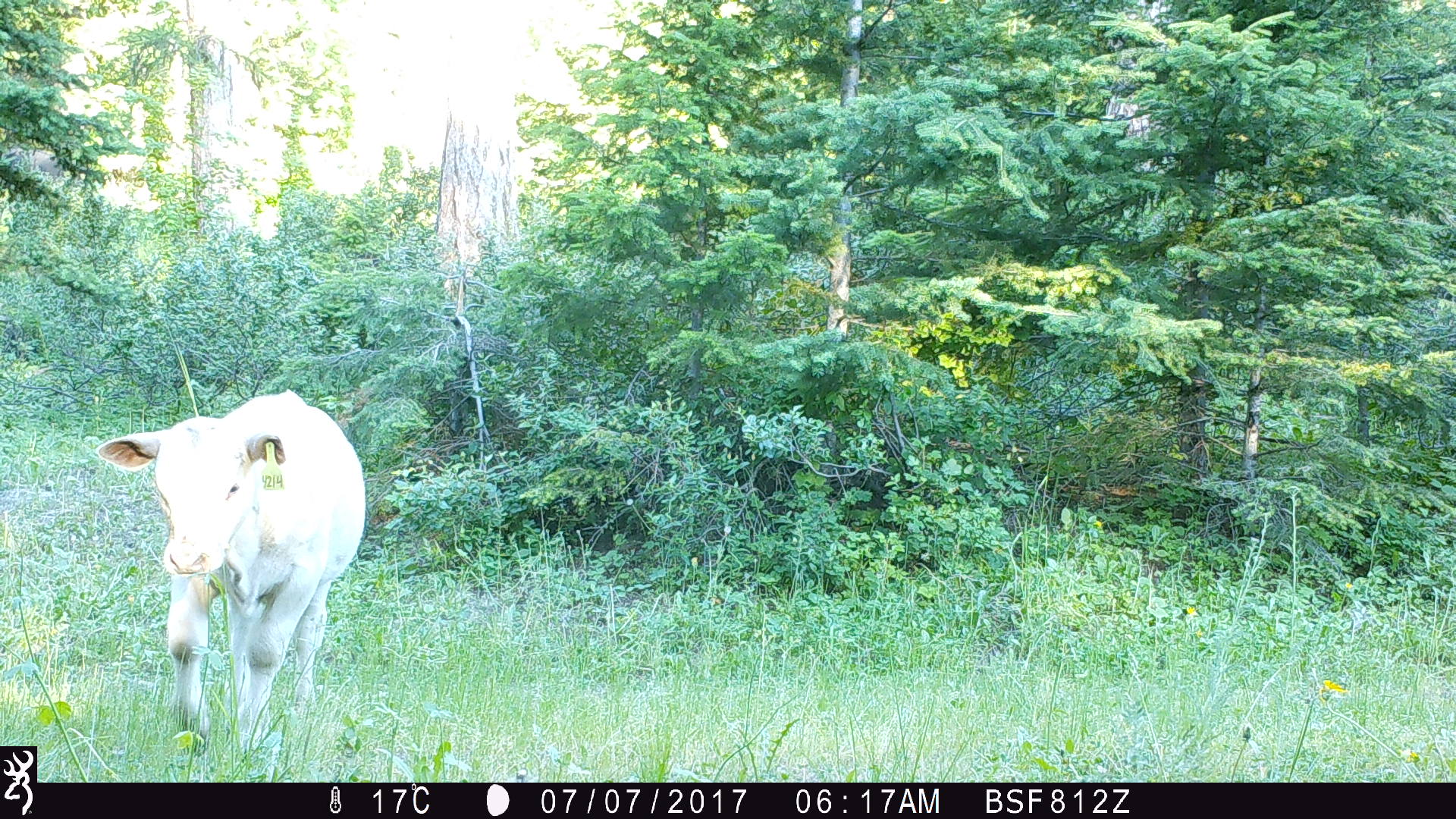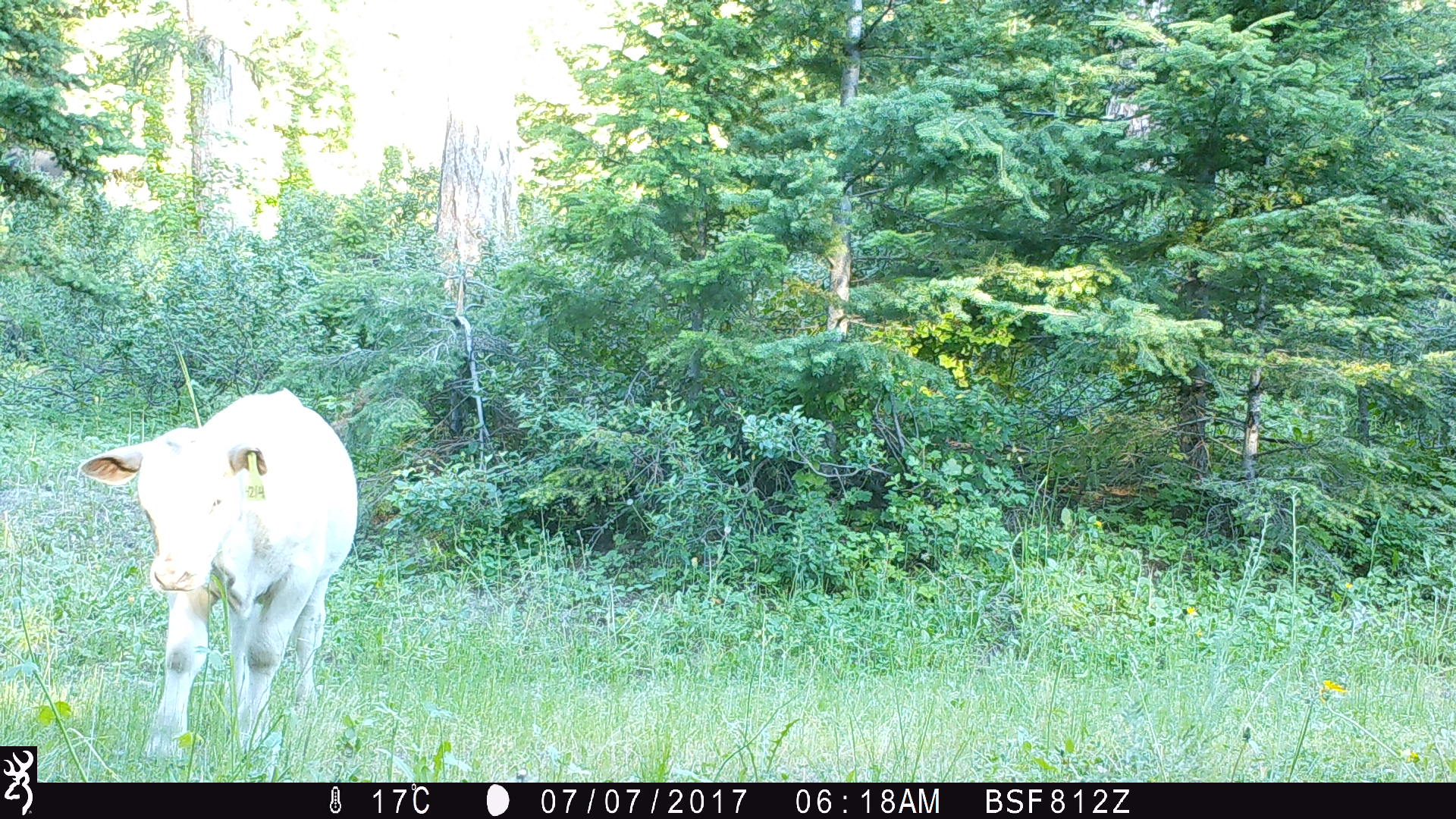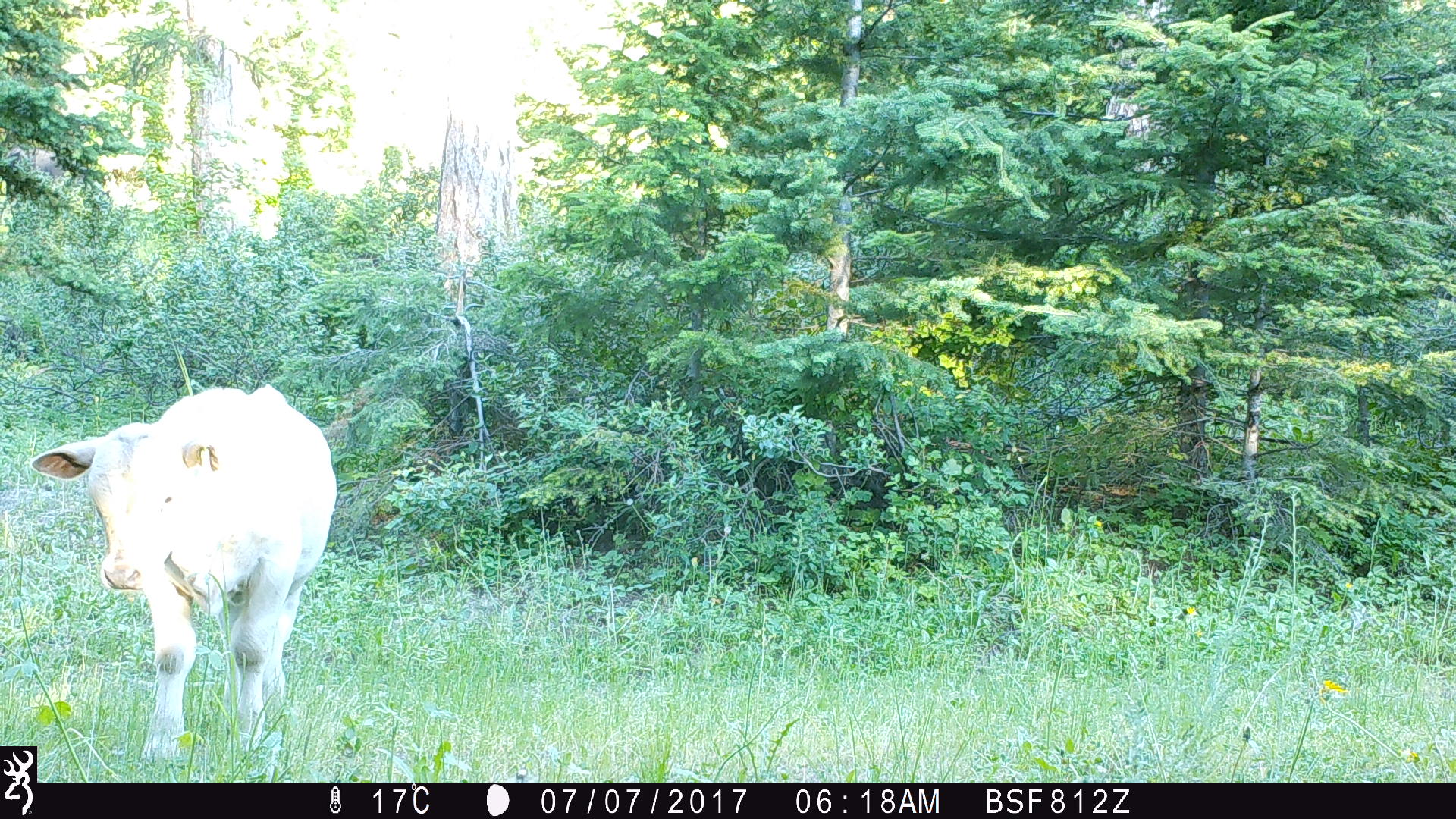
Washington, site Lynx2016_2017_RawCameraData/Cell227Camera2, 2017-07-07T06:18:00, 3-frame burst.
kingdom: Animalia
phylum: Chordata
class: Mammalia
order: Artiodactyla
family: Bovidae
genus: Bos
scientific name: Bos taurus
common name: domestic cattle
Domestic cattle (Bos taurus). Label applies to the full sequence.